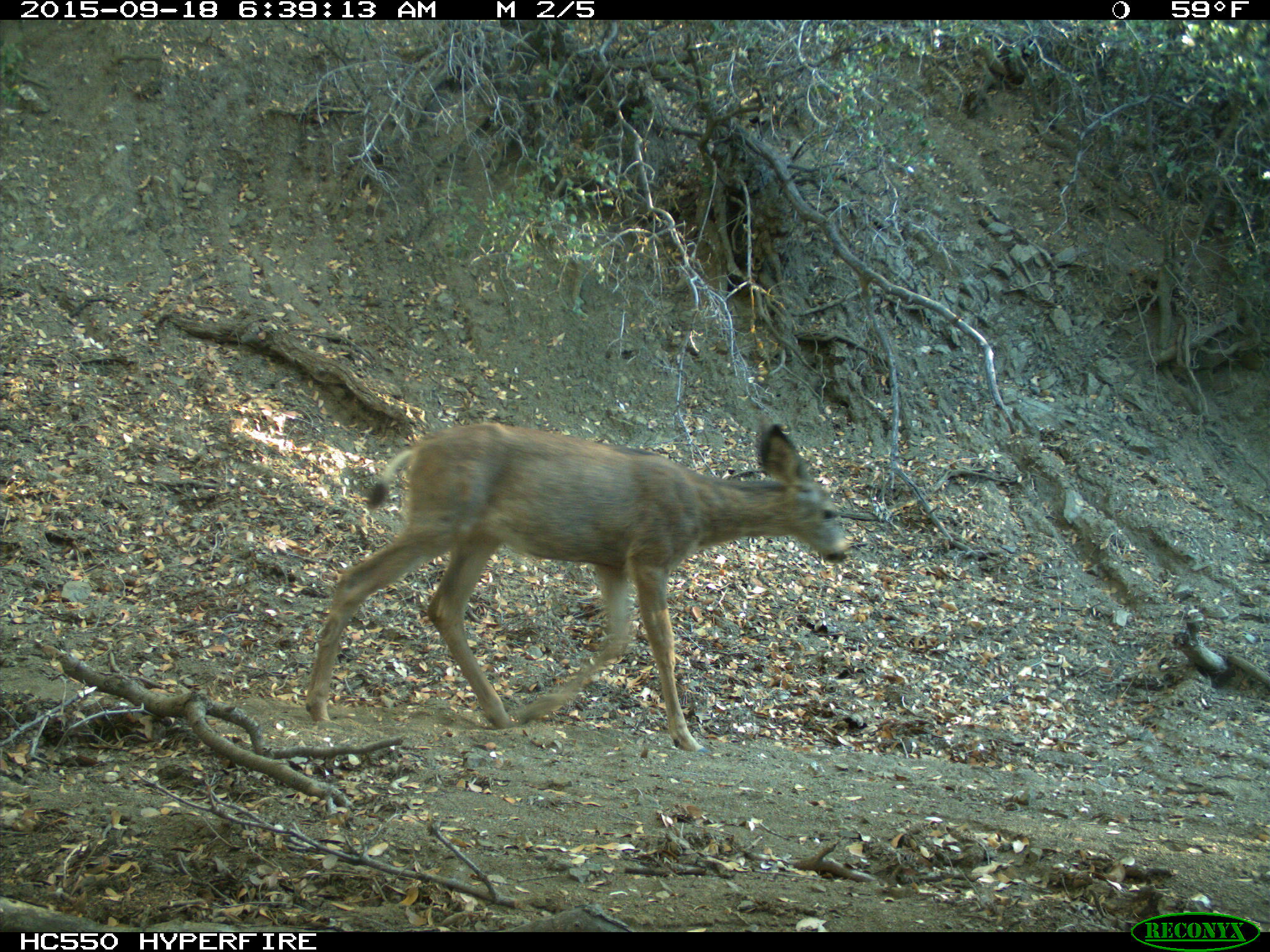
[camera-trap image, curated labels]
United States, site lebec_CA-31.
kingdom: Animalia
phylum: Chordata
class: Mammalia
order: Artiodactyla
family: Cervidae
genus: Odocoileus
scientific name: Odocoileus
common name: deer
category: unidentified deer